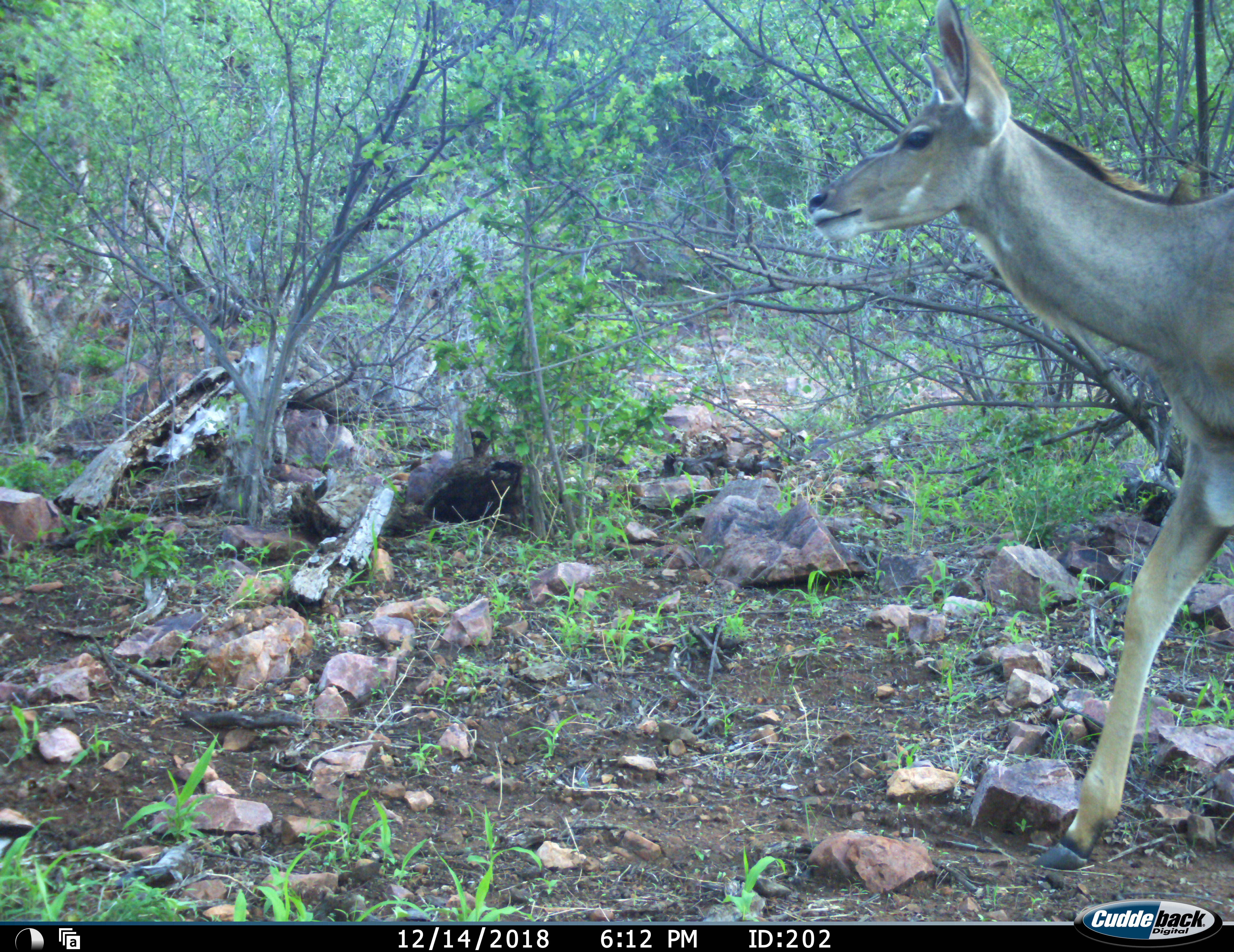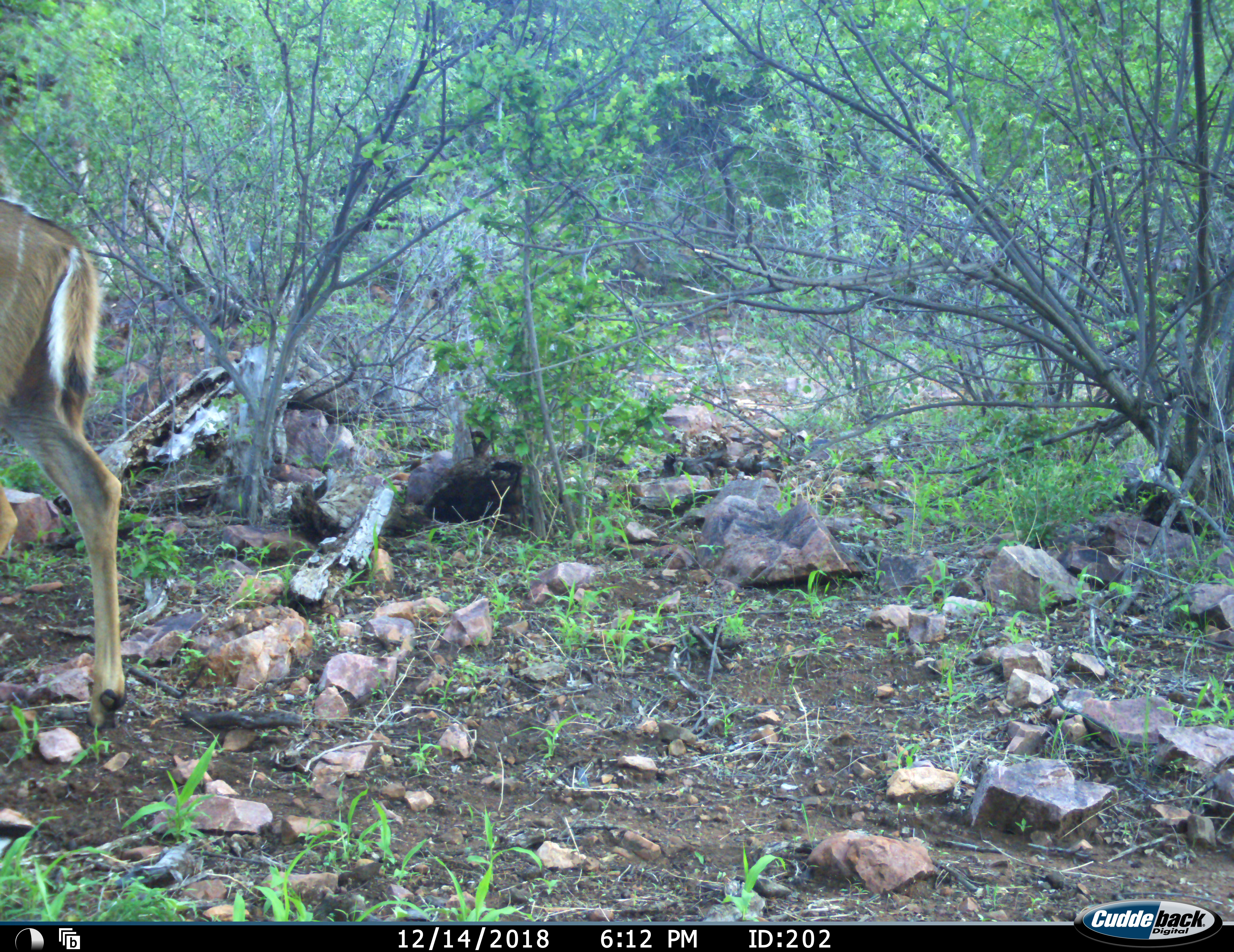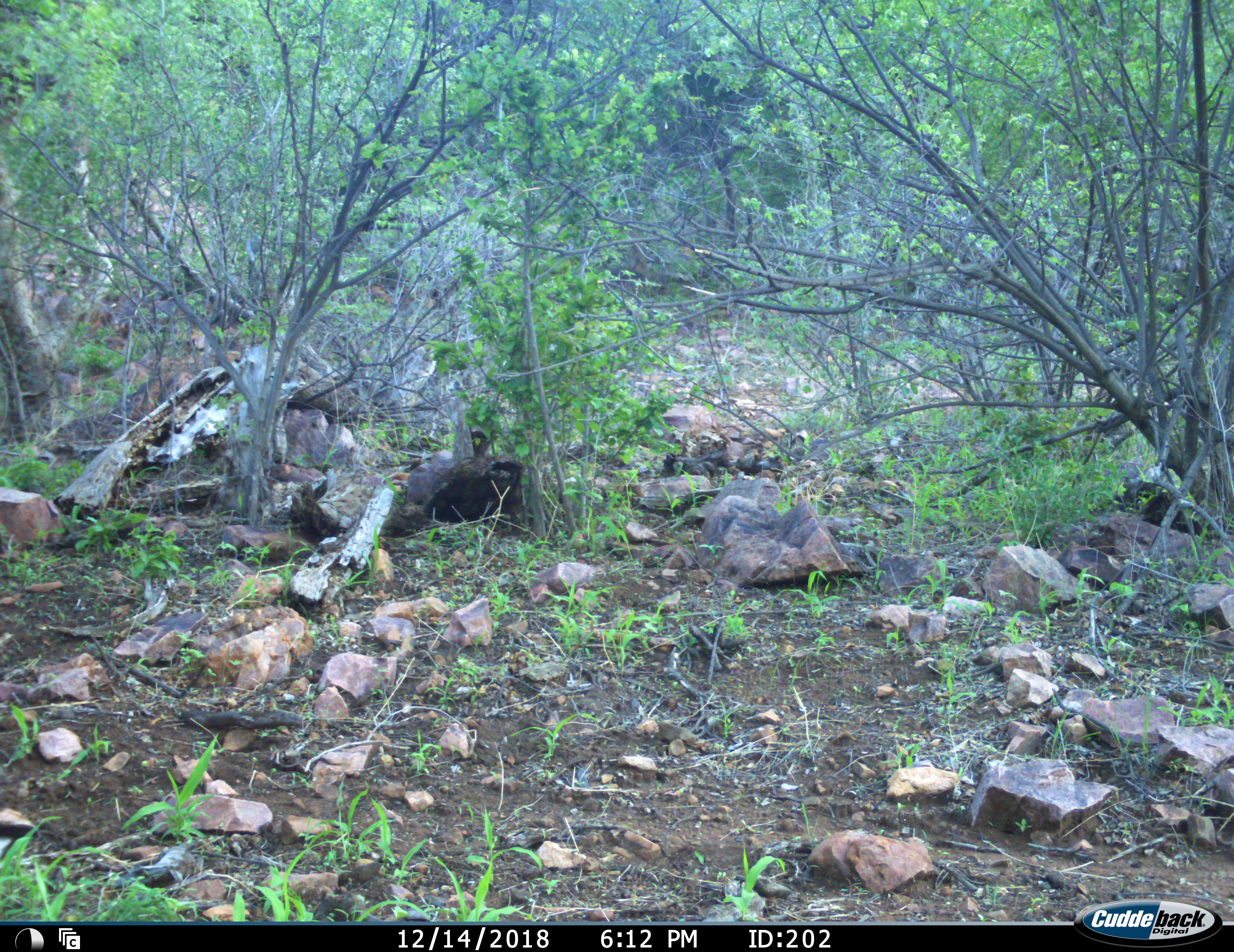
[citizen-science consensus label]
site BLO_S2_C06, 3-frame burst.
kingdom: Animalia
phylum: Chordata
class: Mammalia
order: Artiodactyla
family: Bovidae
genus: Tragelaphus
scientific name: Tragelaphus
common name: kudu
Kudu (Tragelaphus), count 1. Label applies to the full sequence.